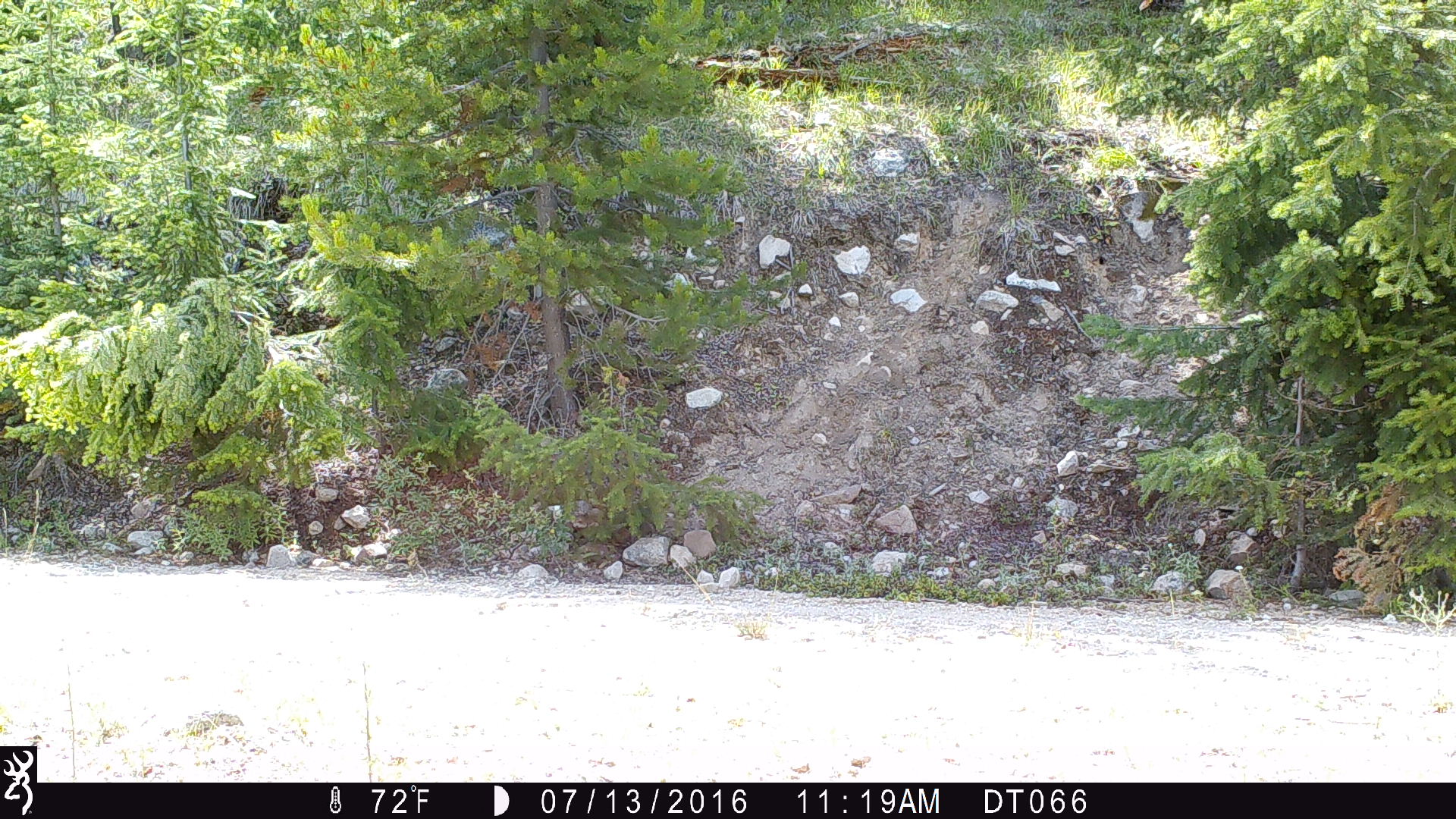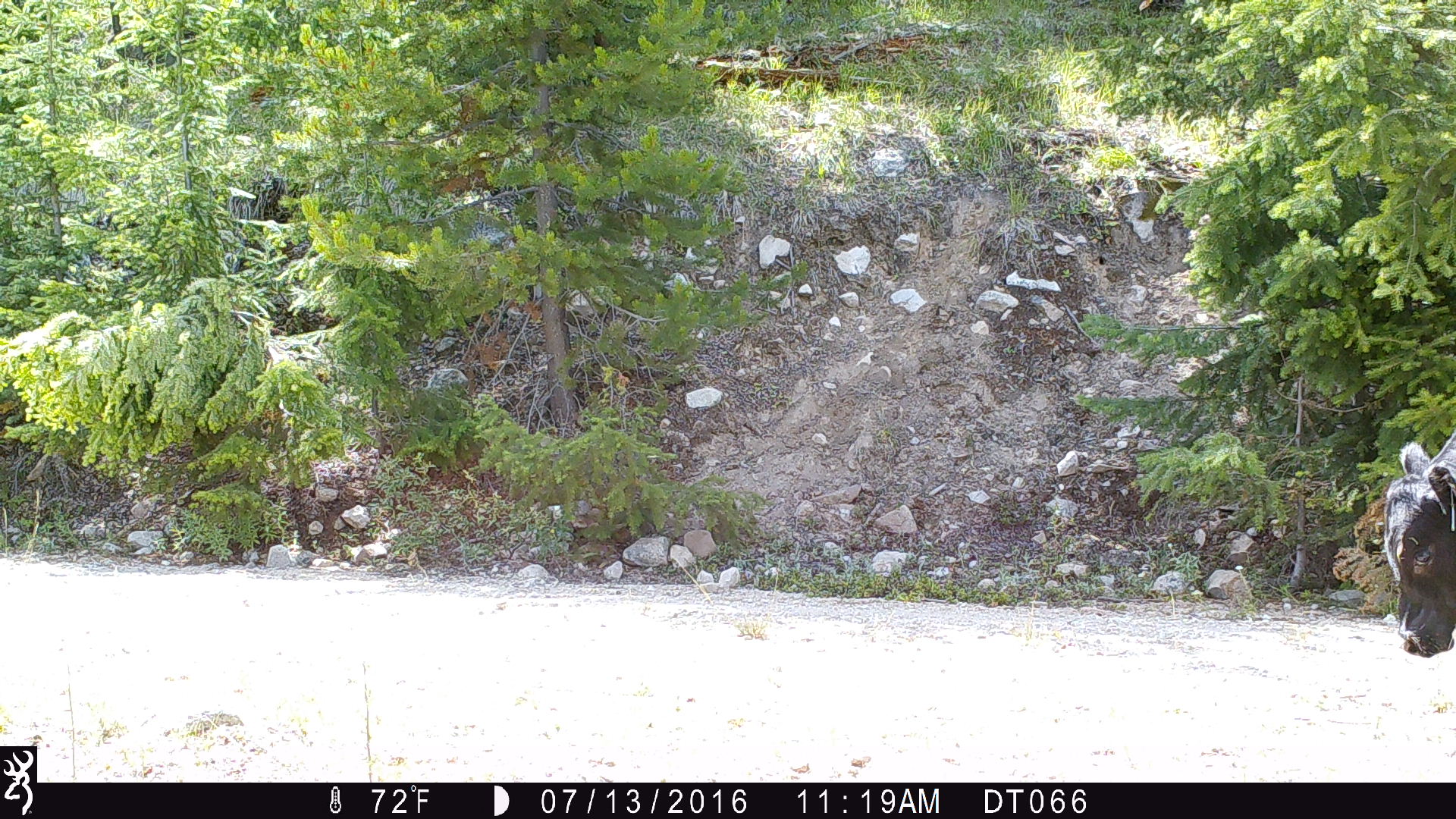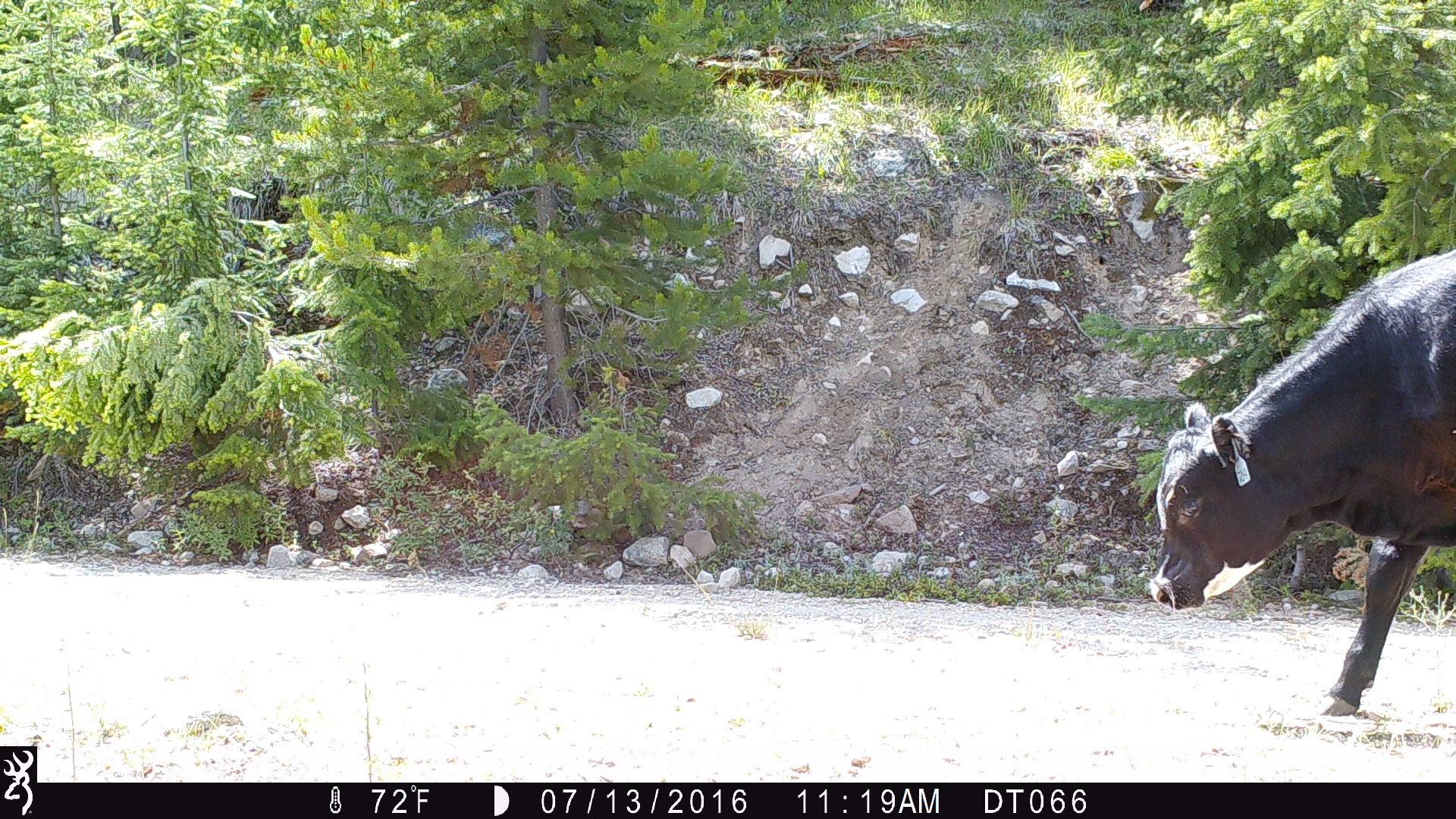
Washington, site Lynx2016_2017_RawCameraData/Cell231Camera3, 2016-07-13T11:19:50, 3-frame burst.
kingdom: Animalia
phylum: Chordata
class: Mammalia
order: Artiodactyla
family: Bovidae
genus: Bos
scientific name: Bos taurus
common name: domestic cattle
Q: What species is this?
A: Domestic cattle (Bos taurus).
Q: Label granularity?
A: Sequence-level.